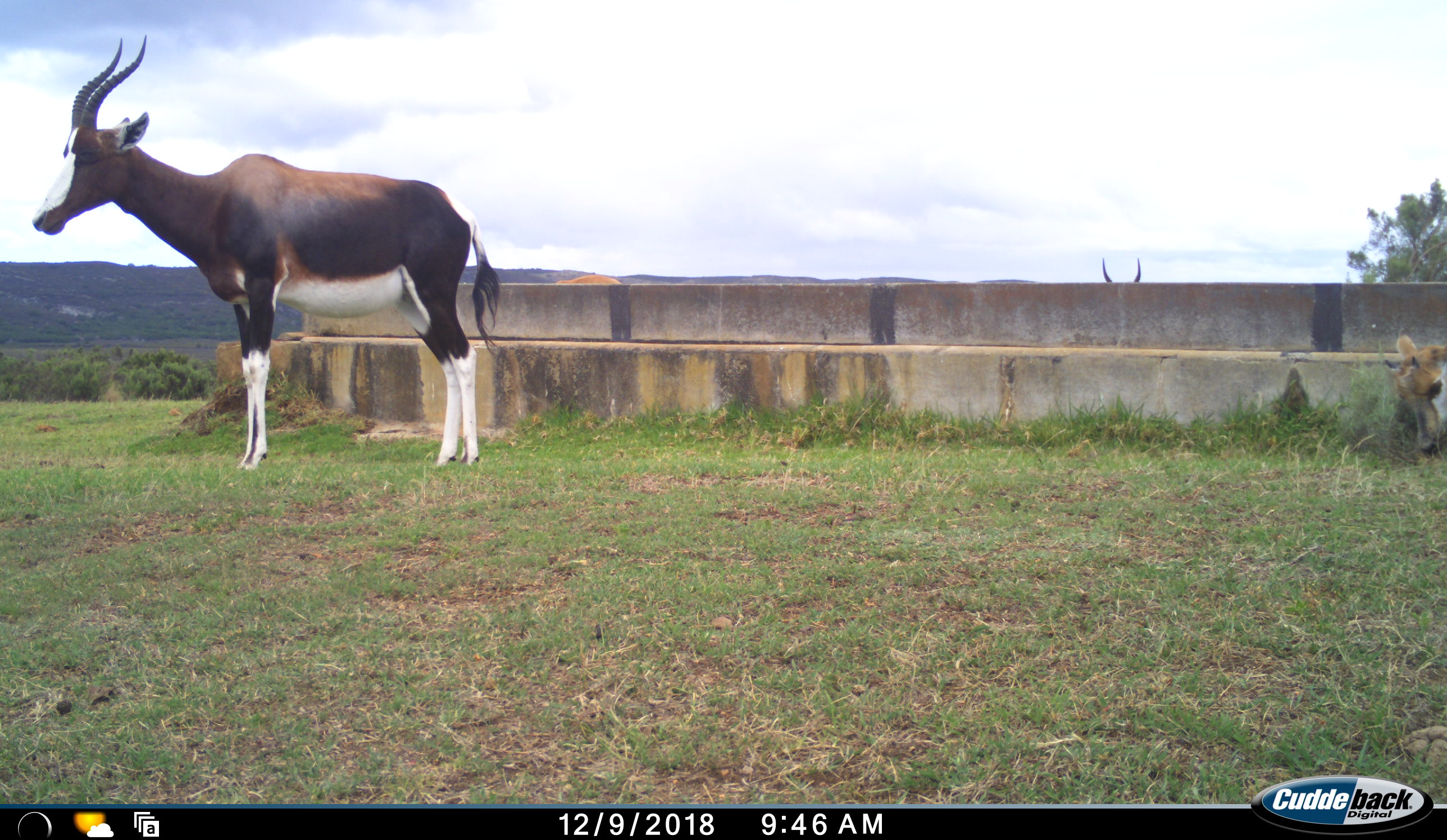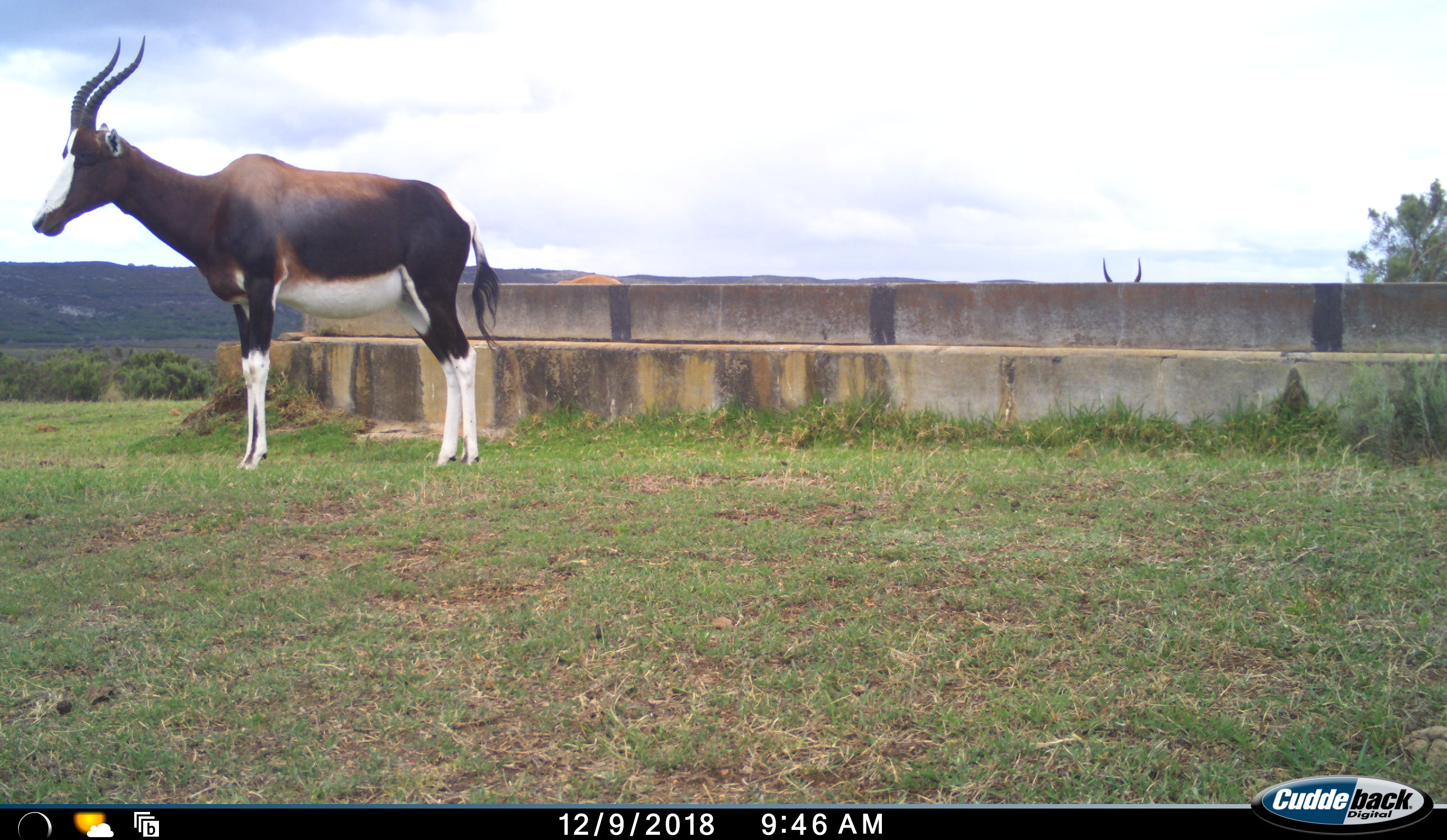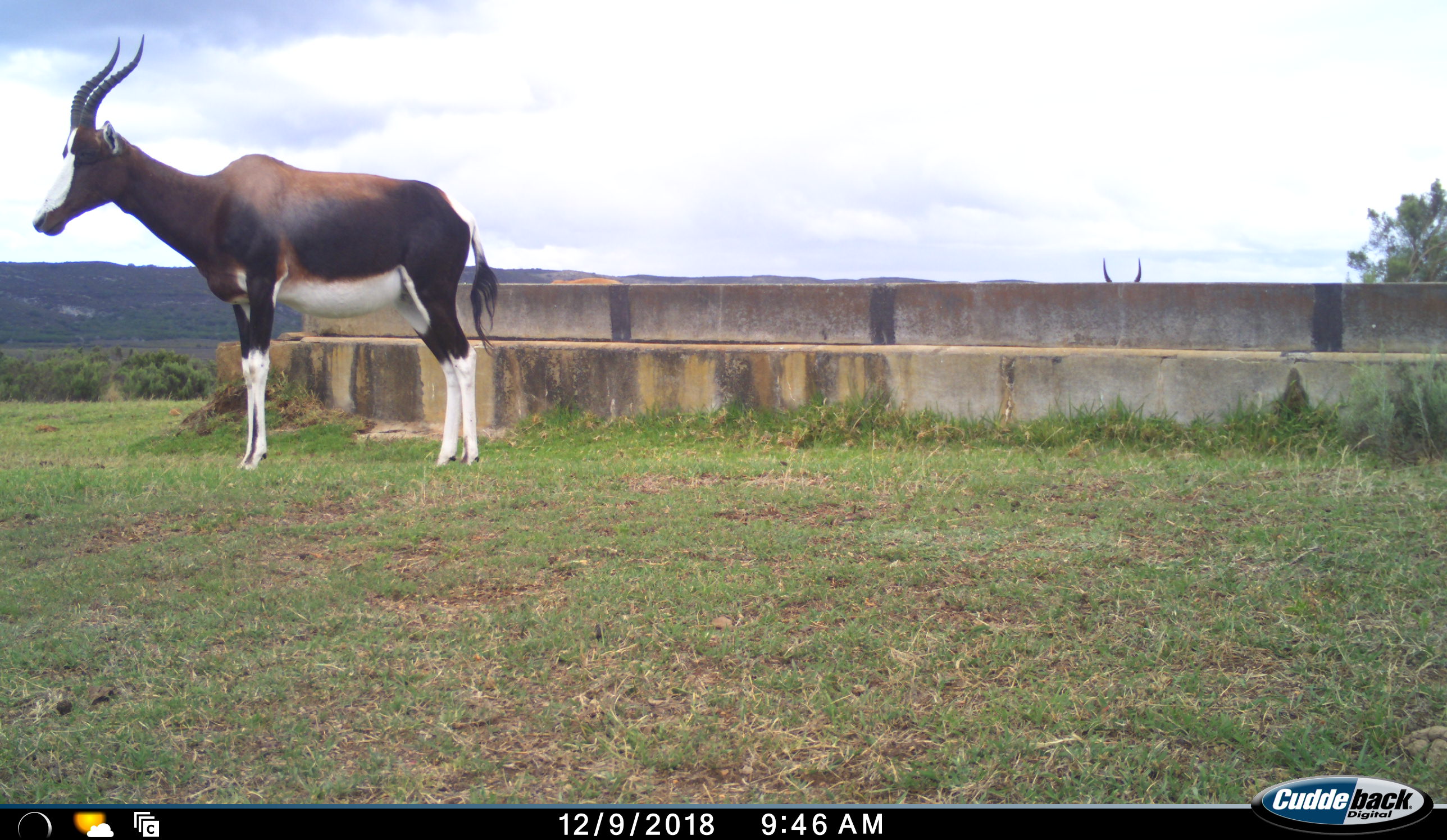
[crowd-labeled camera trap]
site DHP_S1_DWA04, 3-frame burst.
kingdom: Animalia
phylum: Chordata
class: Mammalia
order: Artiodactyla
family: Bovidae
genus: Damaliscus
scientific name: Damaliscus pygargus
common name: bontebok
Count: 3.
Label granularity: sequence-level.